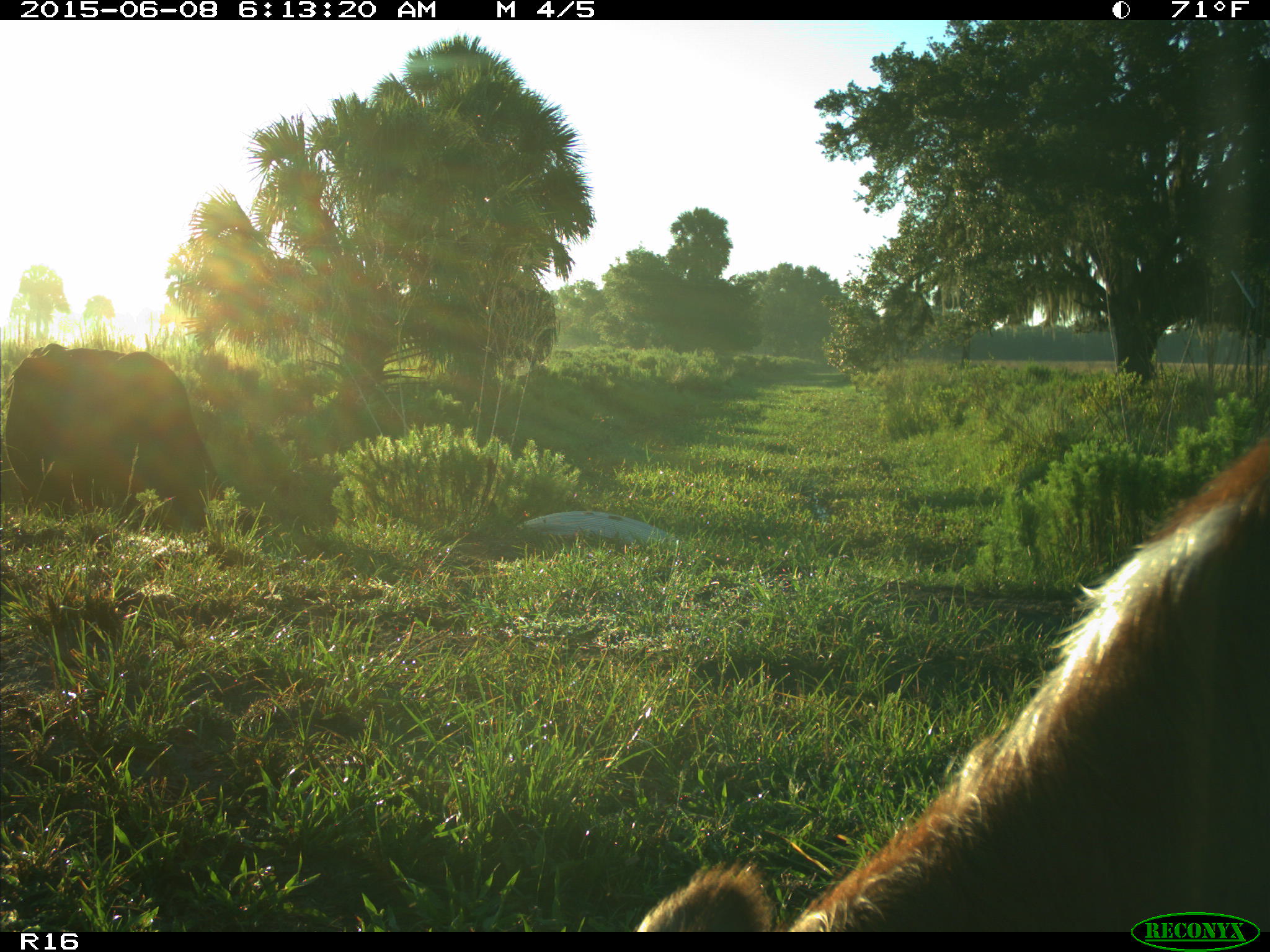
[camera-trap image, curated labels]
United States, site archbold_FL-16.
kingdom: Animalia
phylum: Chordata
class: Mammalia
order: Artiodactyla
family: Bovidae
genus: Bos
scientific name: Bos taurus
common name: domestic cow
Bos taurus (domestic cow).